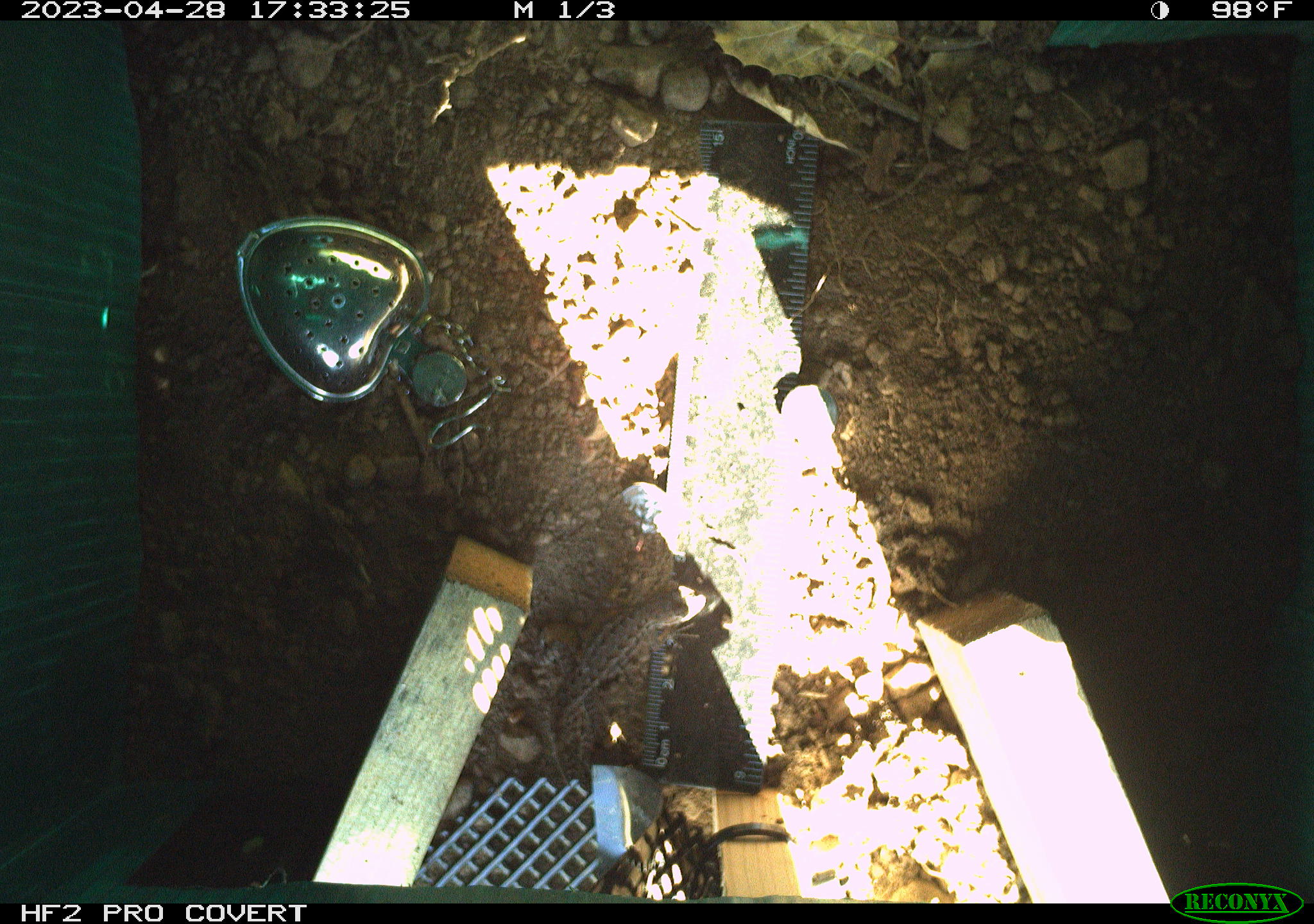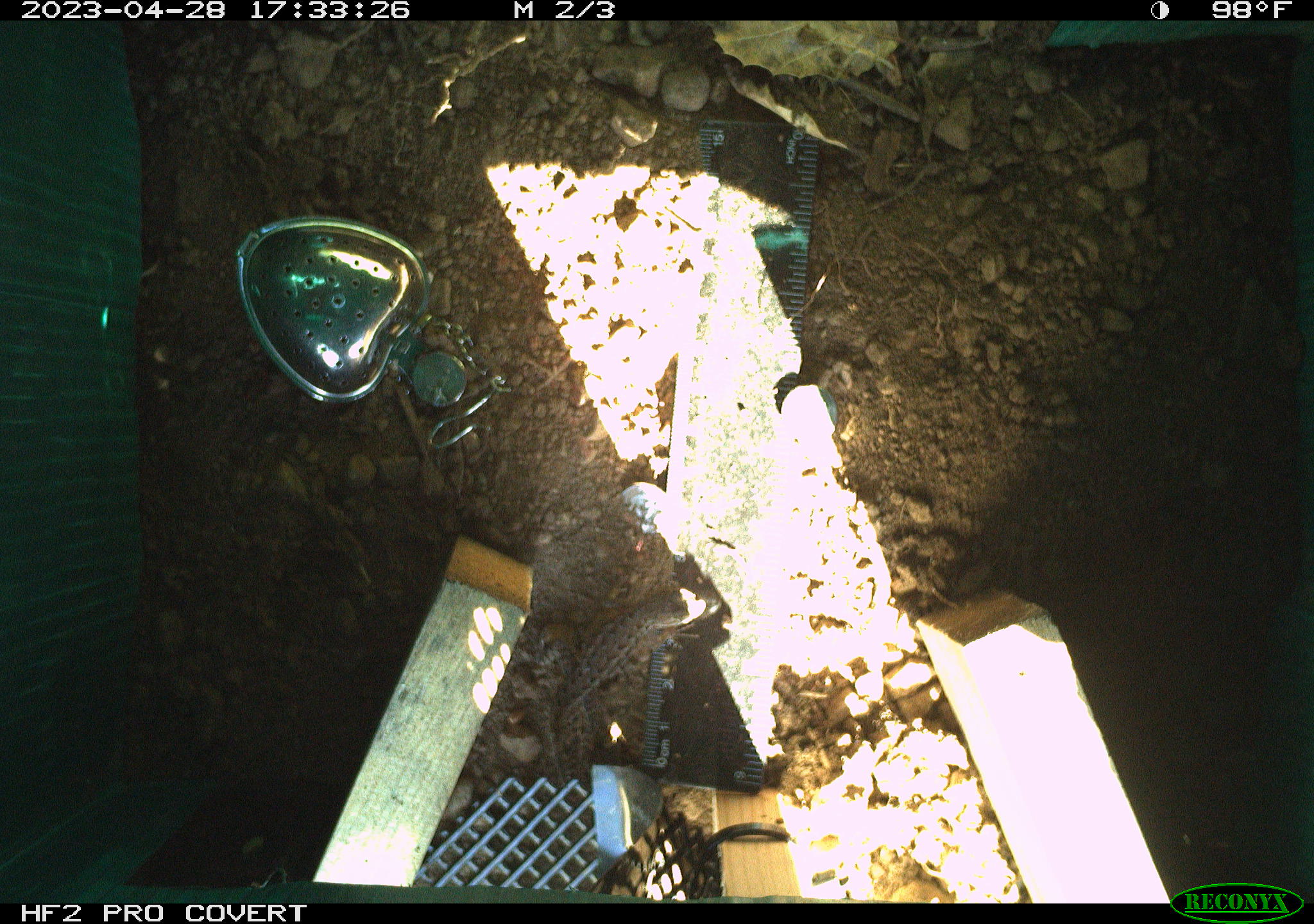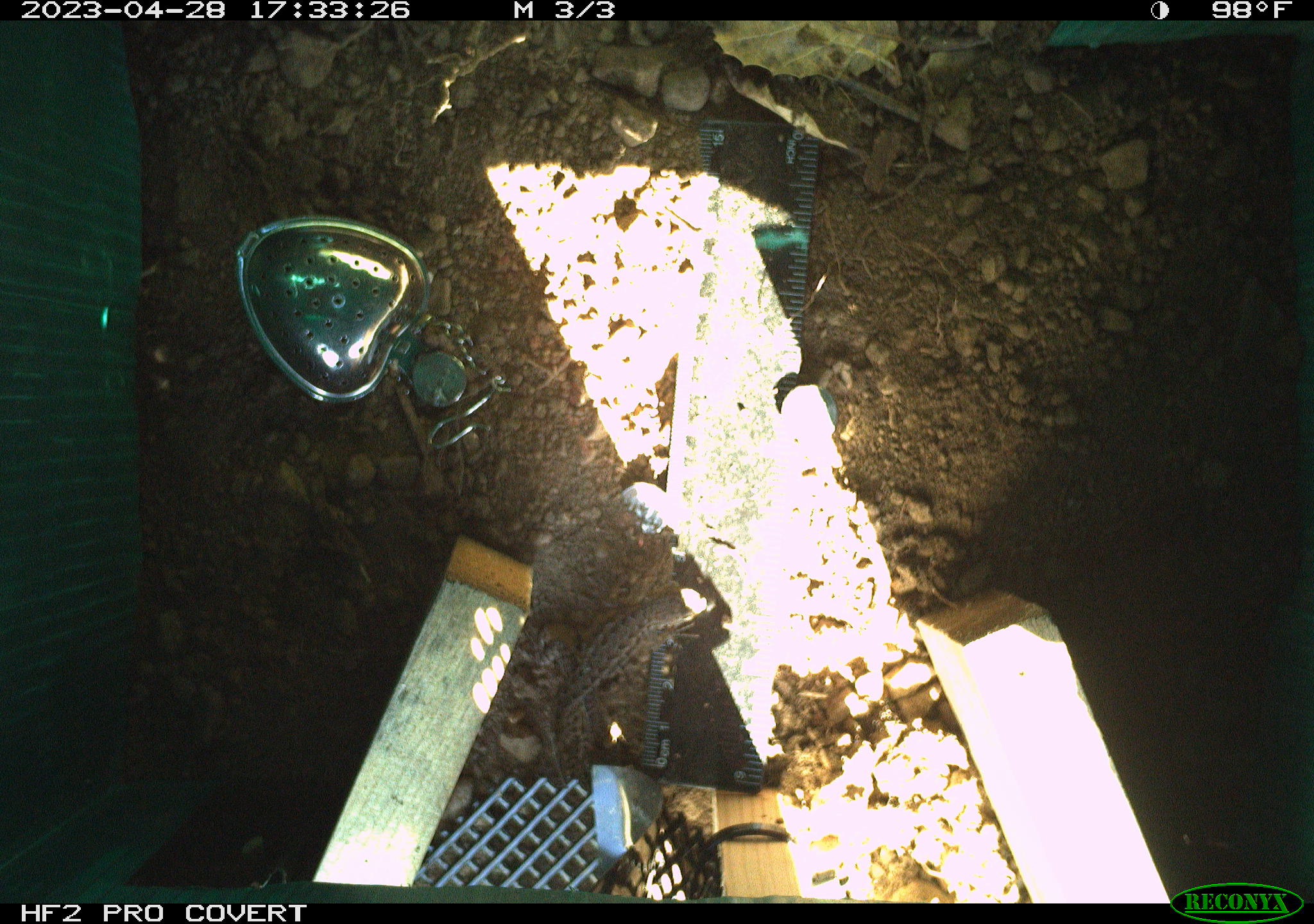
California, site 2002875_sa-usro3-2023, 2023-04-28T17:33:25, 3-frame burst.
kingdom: Animalia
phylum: Chordata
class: Reptilia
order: Squamata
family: Phrynosomatidae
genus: Sceloporus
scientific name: Sceloporus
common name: spiny lizards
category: sceloporus species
Sceloporus species (spiny lizards) (Sceloporus).